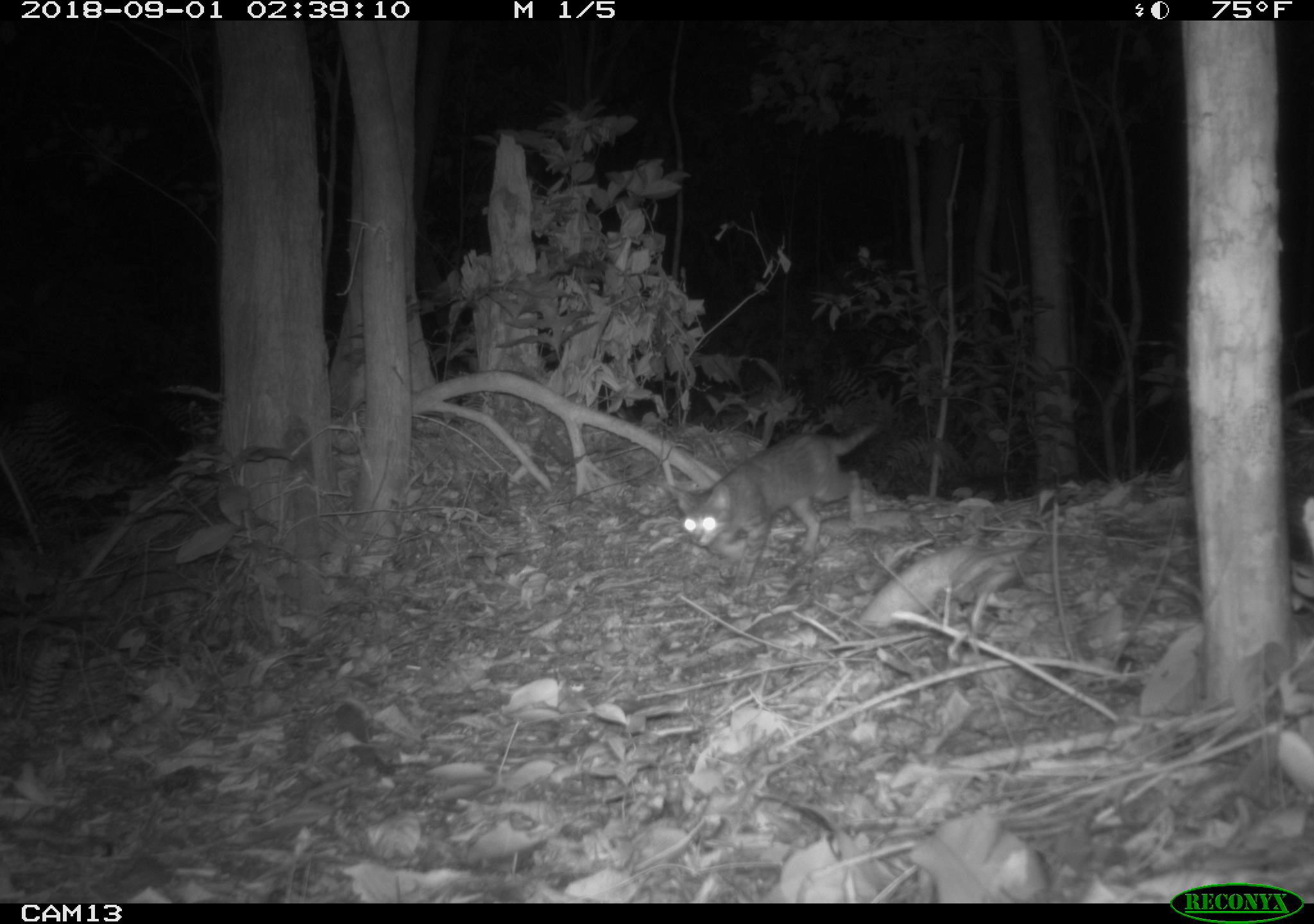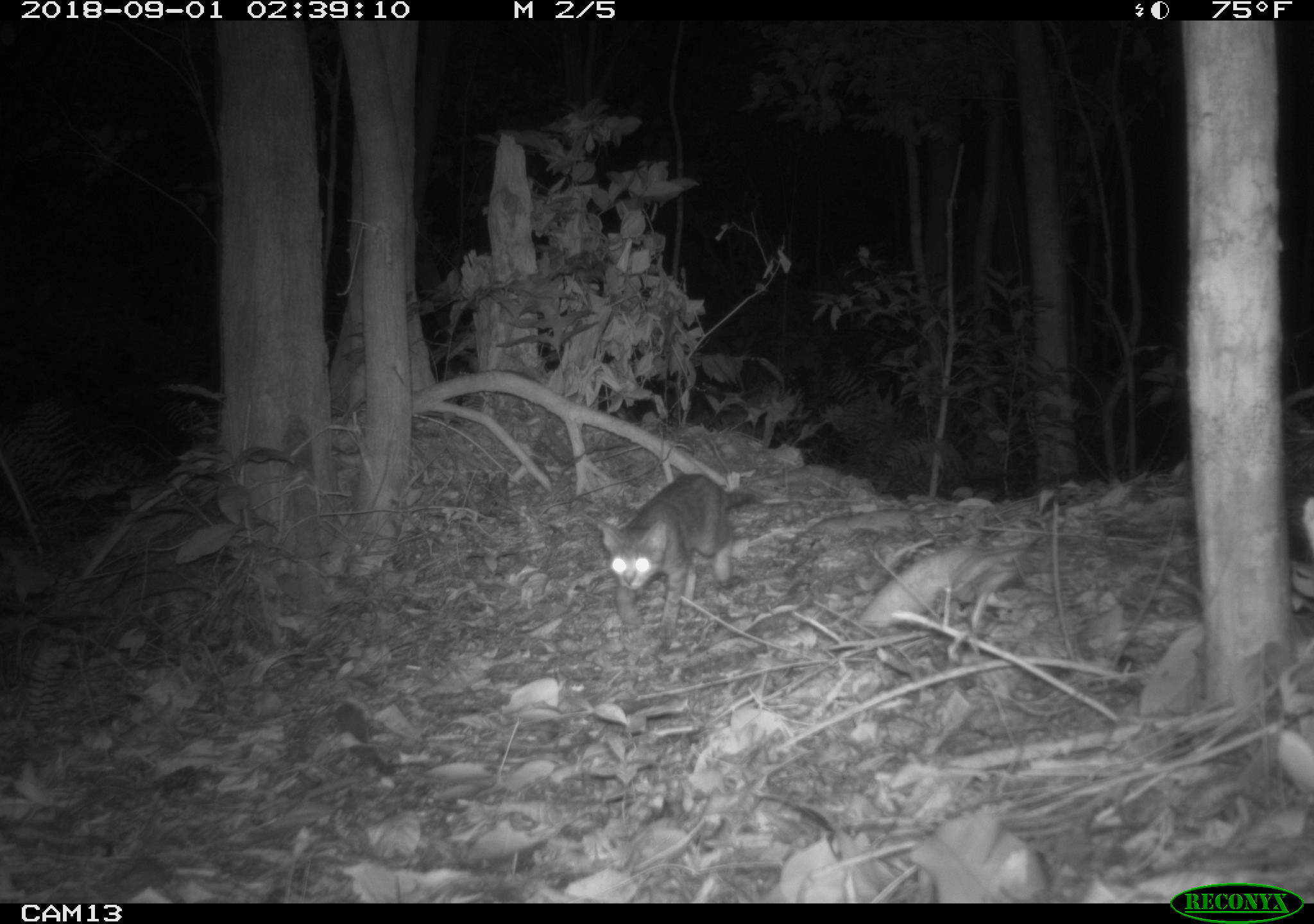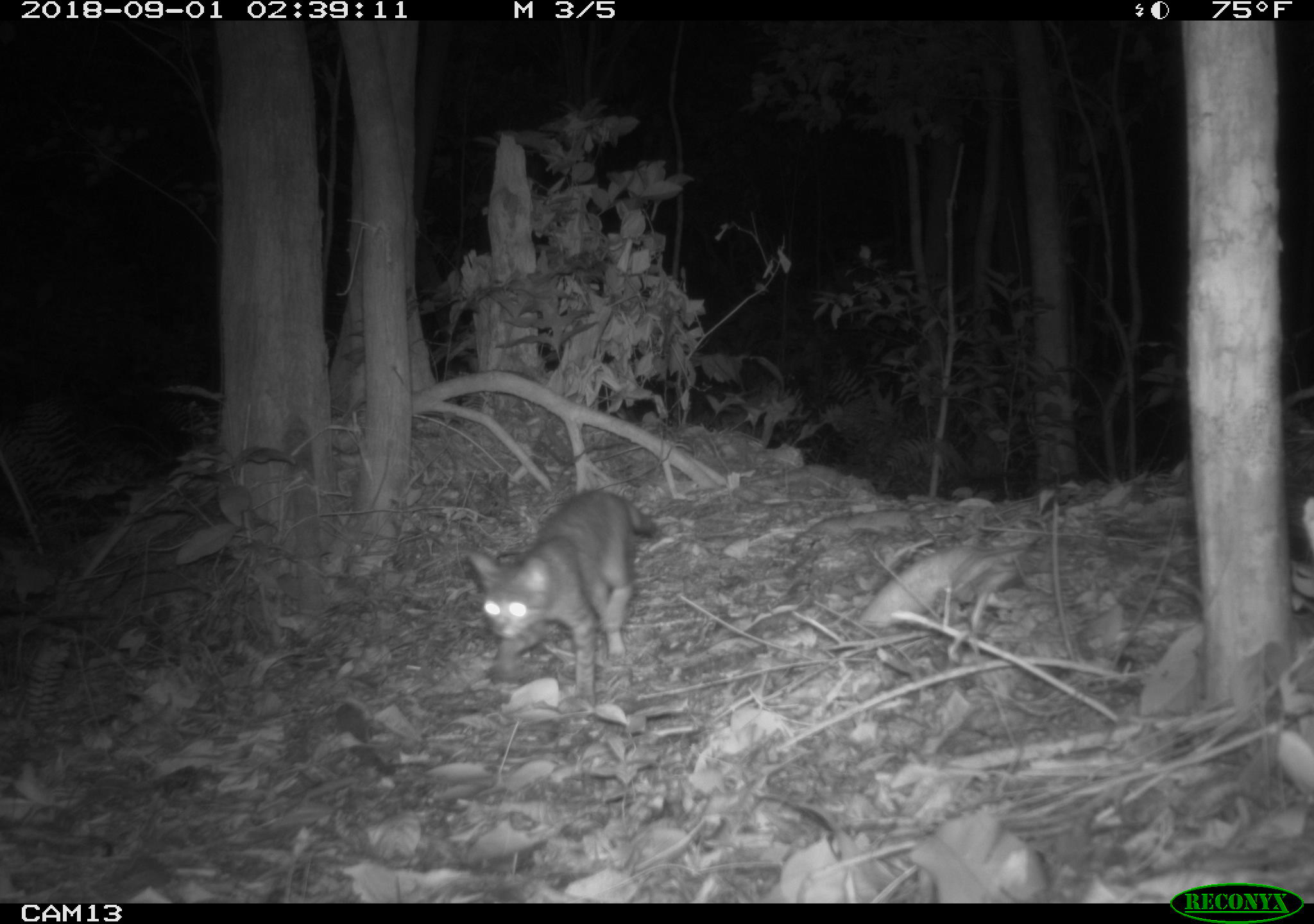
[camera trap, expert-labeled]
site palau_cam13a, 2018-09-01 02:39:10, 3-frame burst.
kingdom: Animalia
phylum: Chordata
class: Mammalia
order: Carnivora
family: Felidae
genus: Felis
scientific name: Felis catus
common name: cat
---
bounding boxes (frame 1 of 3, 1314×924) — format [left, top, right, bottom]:
cat: [665, 416, 881, 592]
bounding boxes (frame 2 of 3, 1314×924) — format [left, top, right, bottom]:
cat: [594, 471, 740, 645]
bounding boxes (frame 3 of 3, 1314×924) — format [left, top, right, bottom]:
cat: [461, 488, 653, 708]